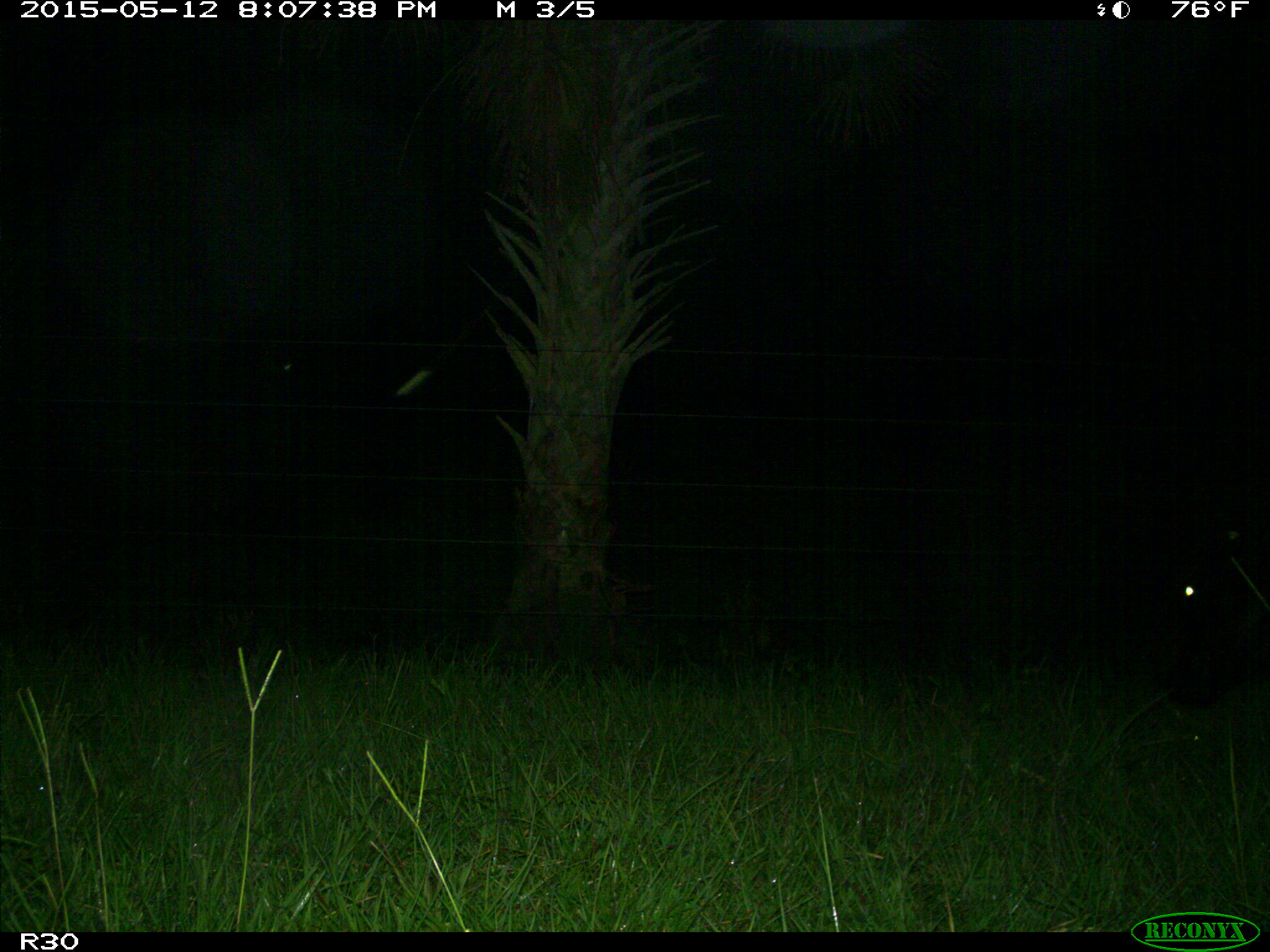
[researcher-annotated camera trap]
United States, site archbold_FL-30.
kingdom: Animalia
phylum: Chordata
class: Mammalia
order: Artiodactyla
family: Bovidae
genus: Bos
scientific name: Bos taurus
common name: domestic cow